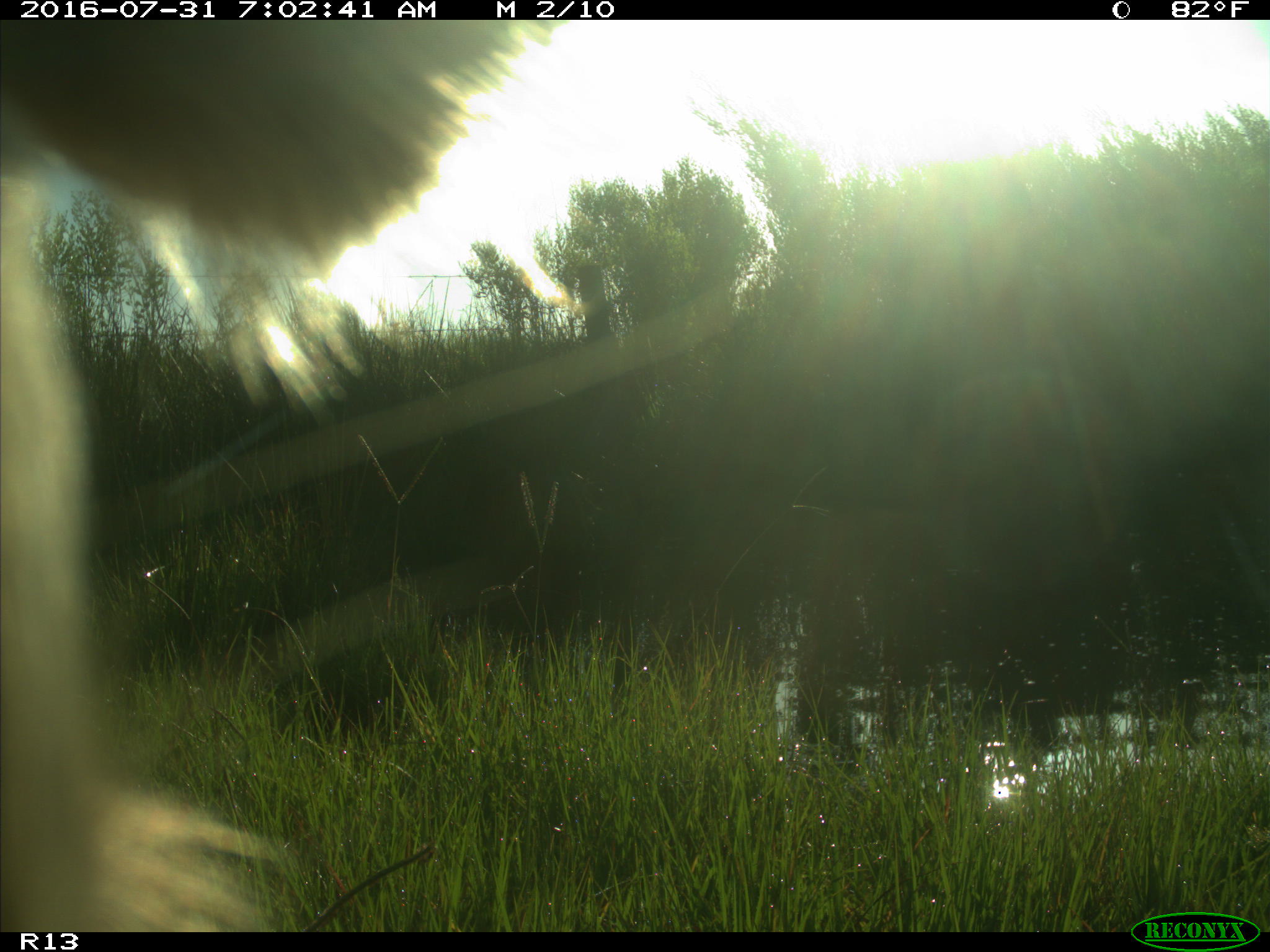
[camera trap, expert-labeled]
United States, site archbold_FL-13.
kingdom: Animalia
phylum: Chordata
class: Mammalia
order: Artiodactyla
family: Bovidae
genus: Bos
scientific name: Bos taurus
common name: domestic cow